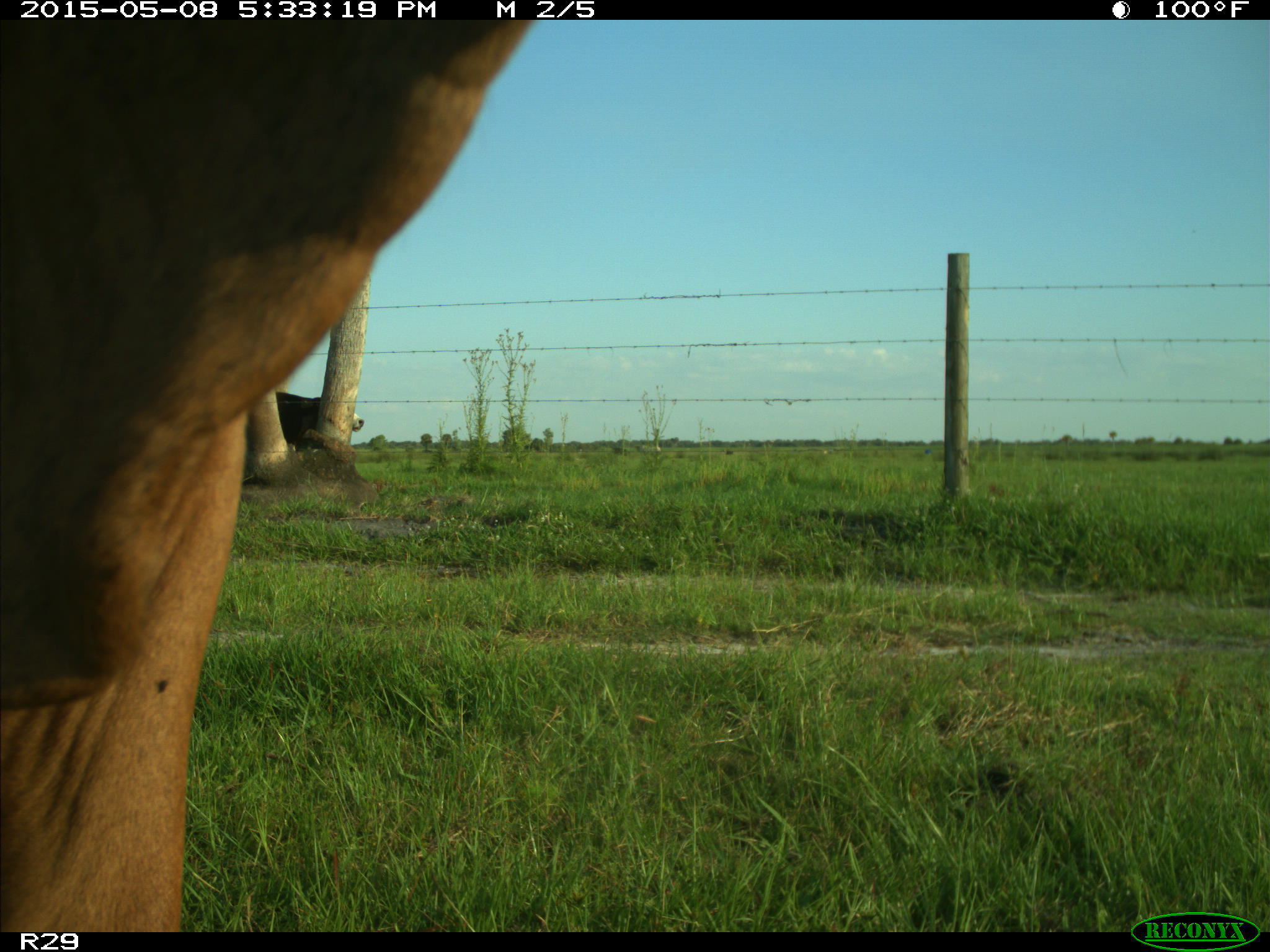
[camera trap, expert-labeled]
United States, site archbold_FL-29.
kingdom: Animalia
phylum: Chordata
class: Mammalia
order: Artiodactyla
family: Bovidae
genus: Bos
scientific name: Bos taurus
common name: domestic cow